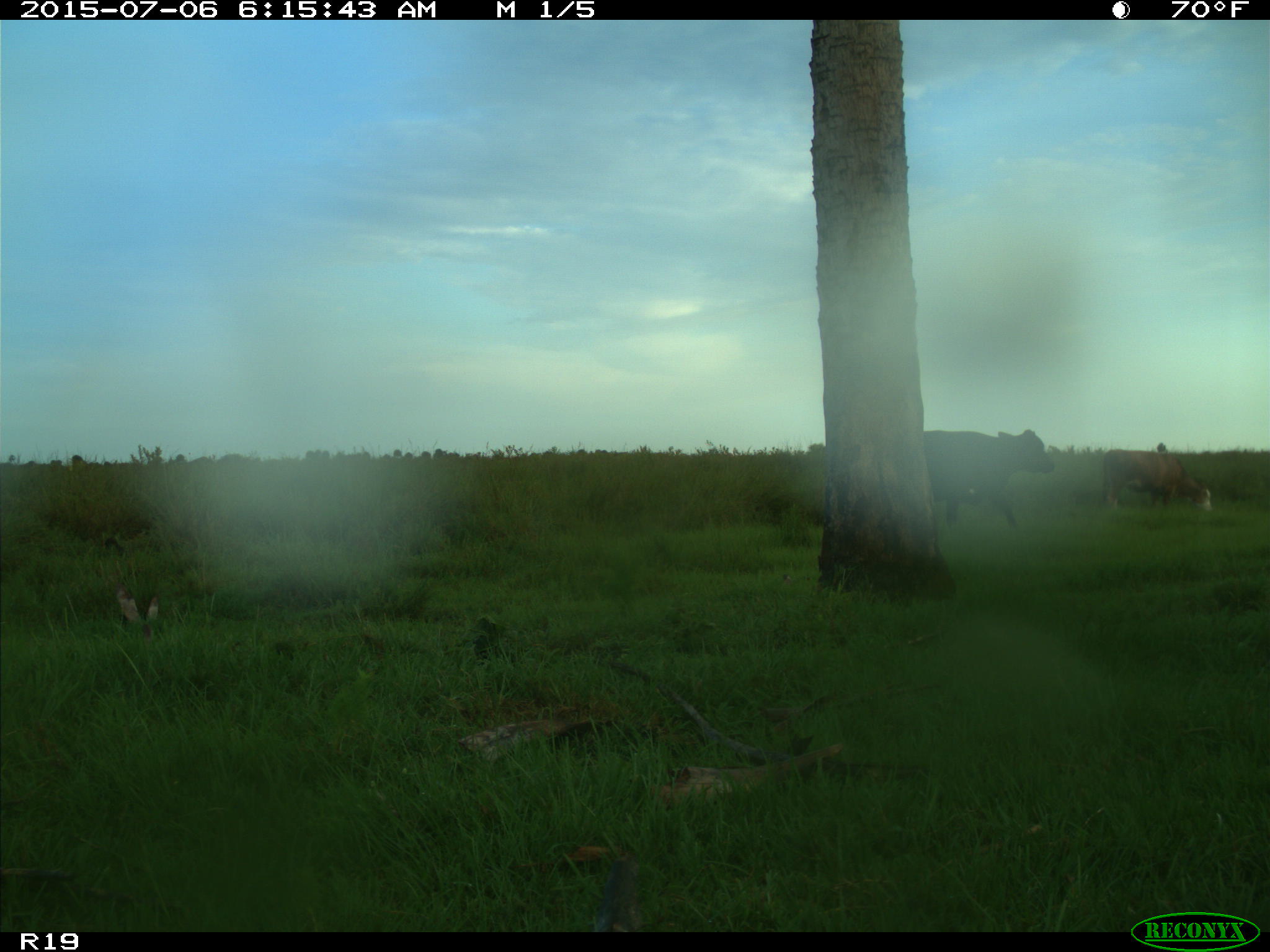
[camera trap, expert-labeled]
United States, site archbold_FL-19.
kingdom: Animalia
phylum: Chordata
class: Mammalia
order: Artiodactyla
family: Bovidae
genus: Bos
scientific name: Bos taurus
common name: domestic cow